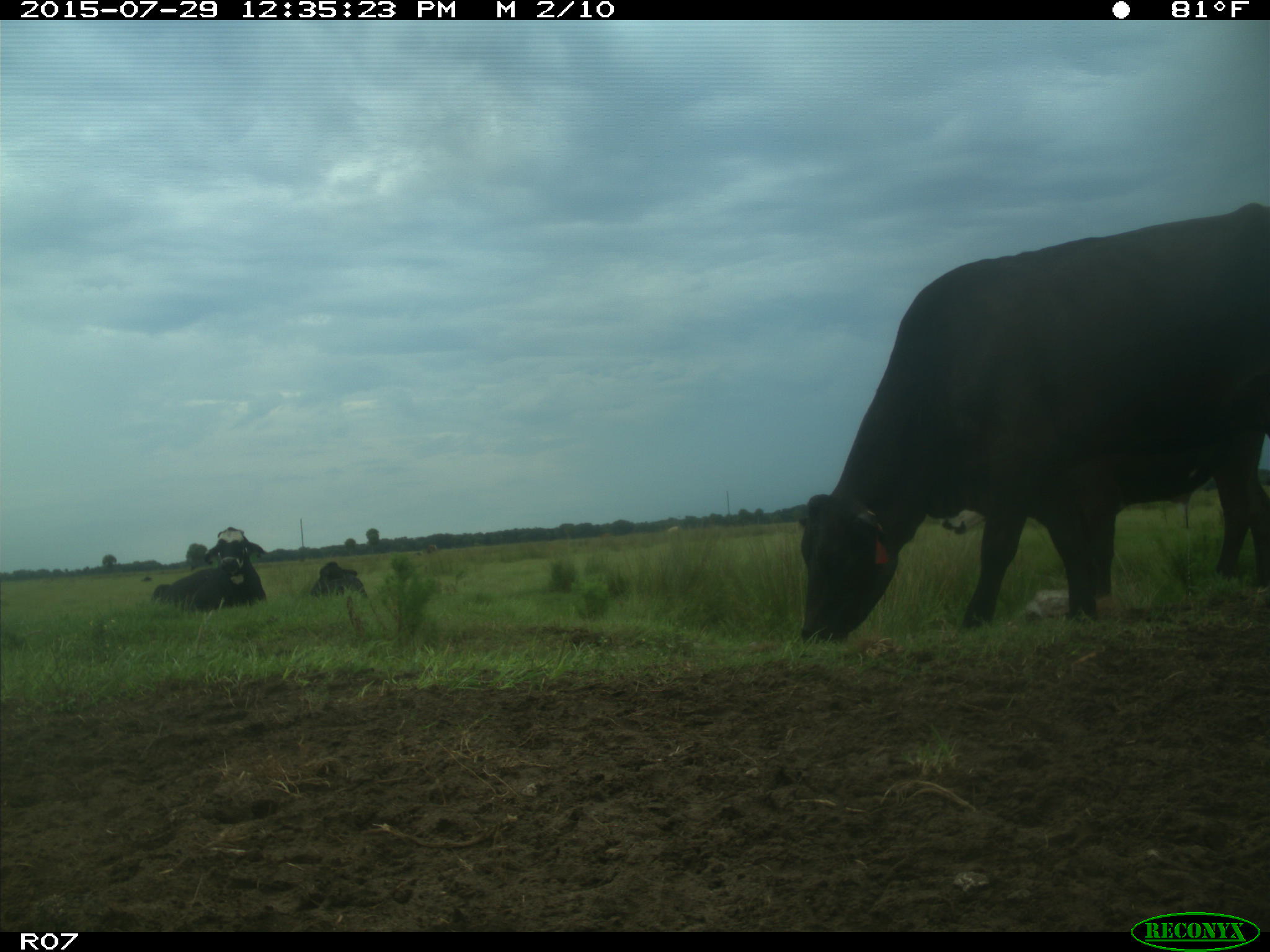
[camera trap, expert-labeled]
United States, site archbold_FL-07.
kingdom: Animalia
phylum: Chordata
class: Mammalia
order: Artiodactyla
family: Bovidae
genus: Bos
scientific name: Bos taurus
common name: domestic cow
Bos taurus (domestic cow).